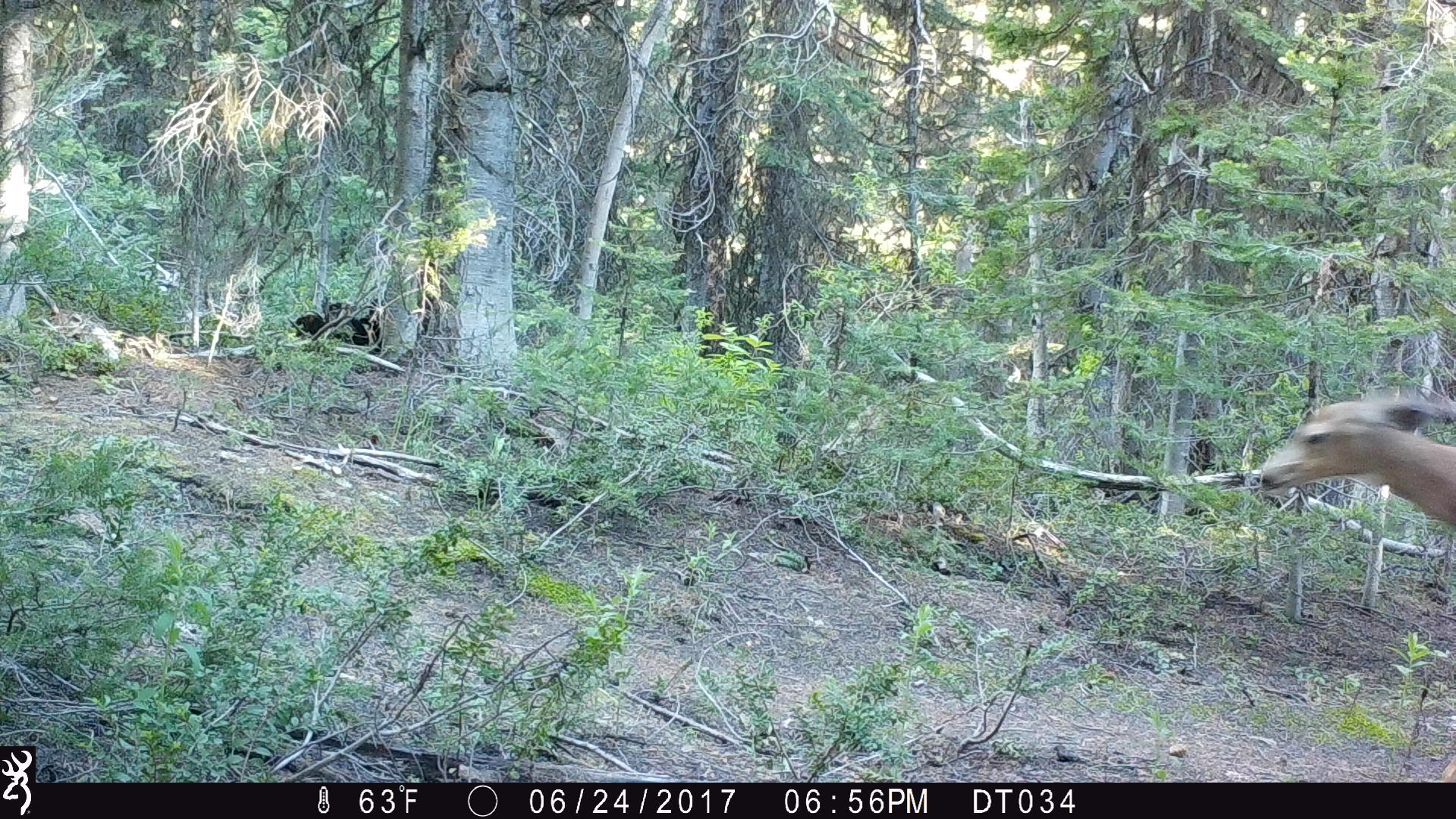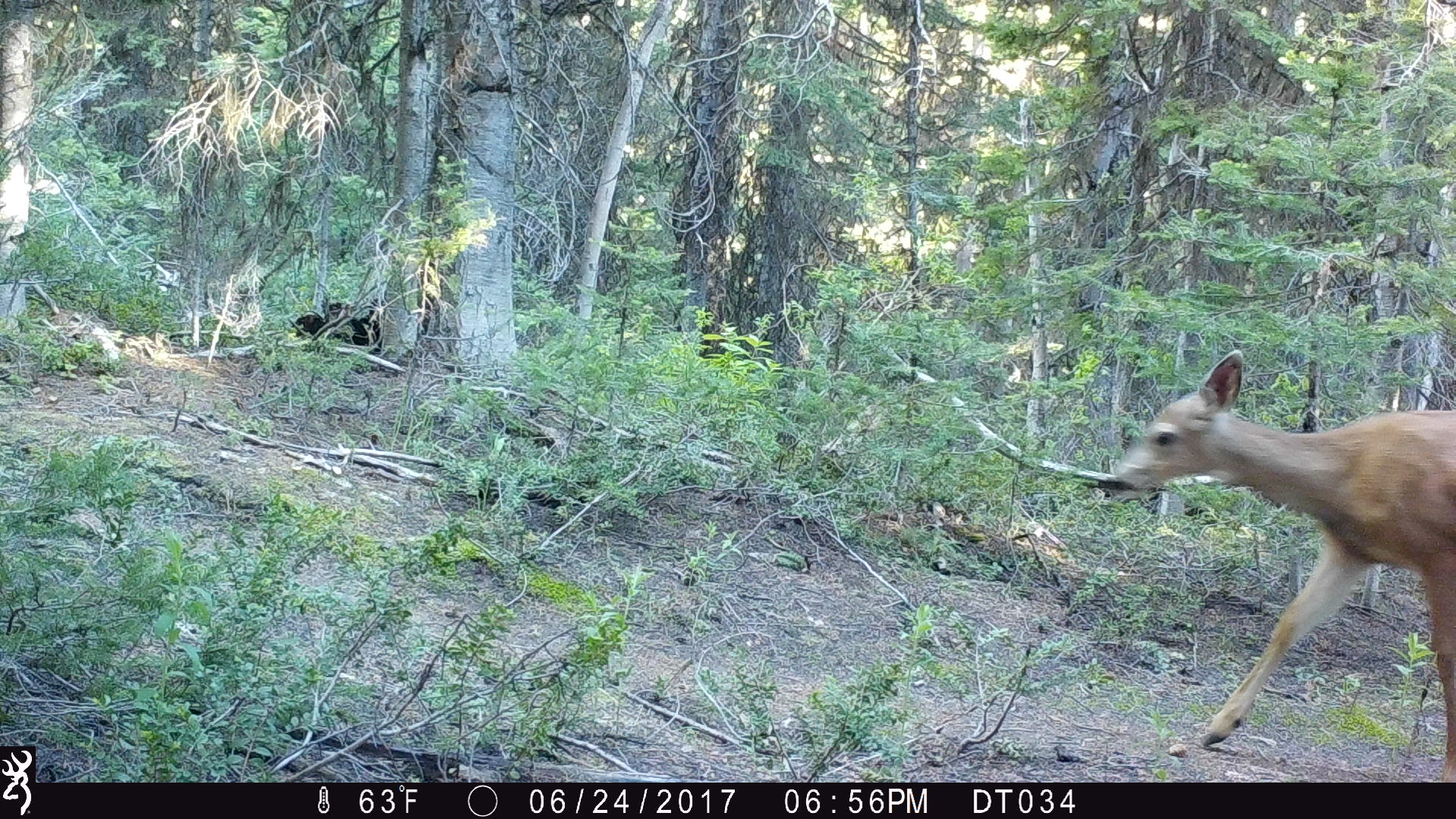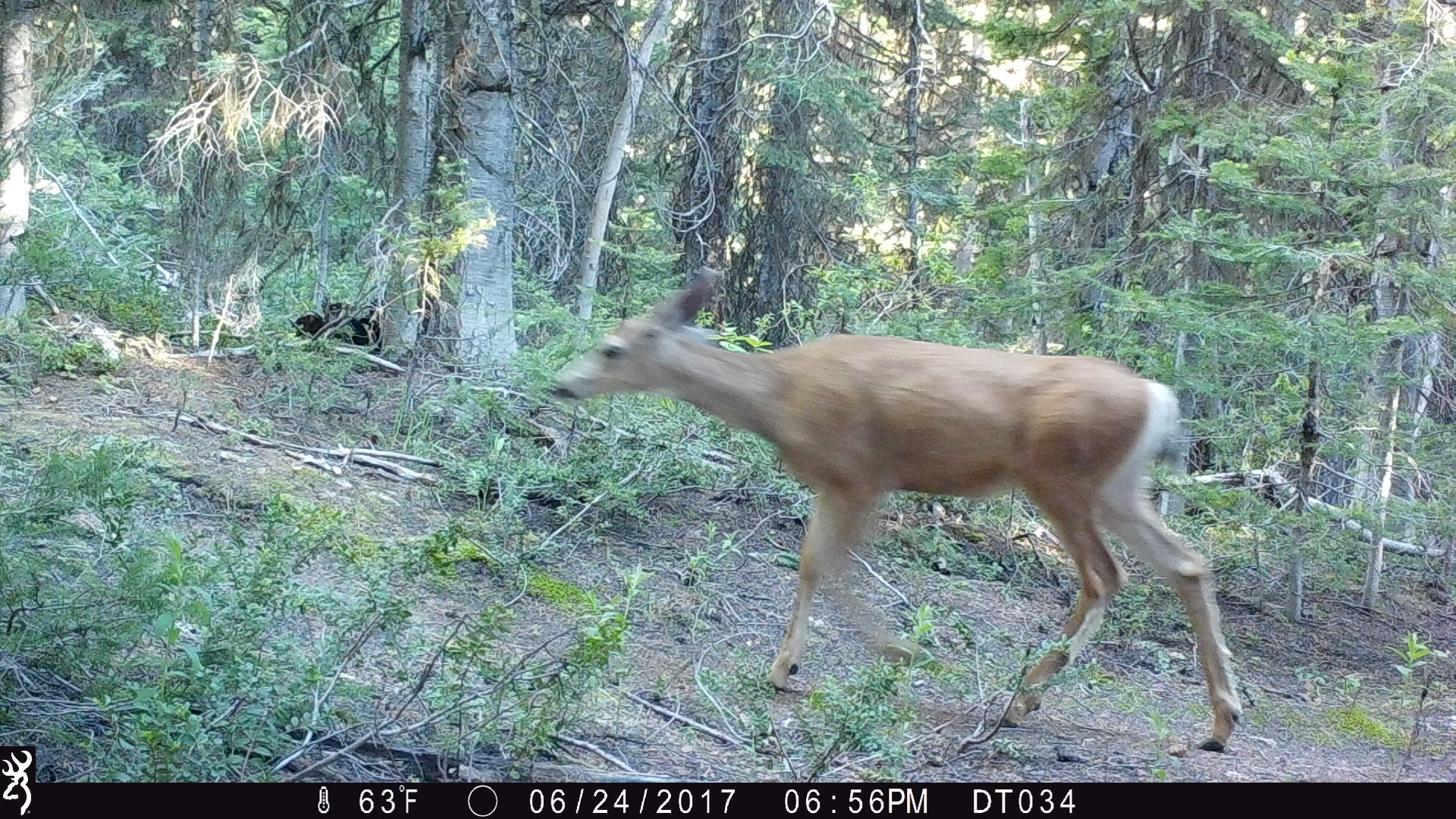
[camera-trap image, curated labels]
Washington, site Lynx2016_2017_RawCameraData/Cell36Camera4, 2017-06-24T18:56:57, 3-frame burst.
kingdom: Animalia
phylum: Chordata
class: Mammalia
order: Artiodactyla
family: Cervidae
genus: Odocoileus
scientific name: Odocoileus hemionus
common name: mule deer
Odocoileus hemionus (mule deer). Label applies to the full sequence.